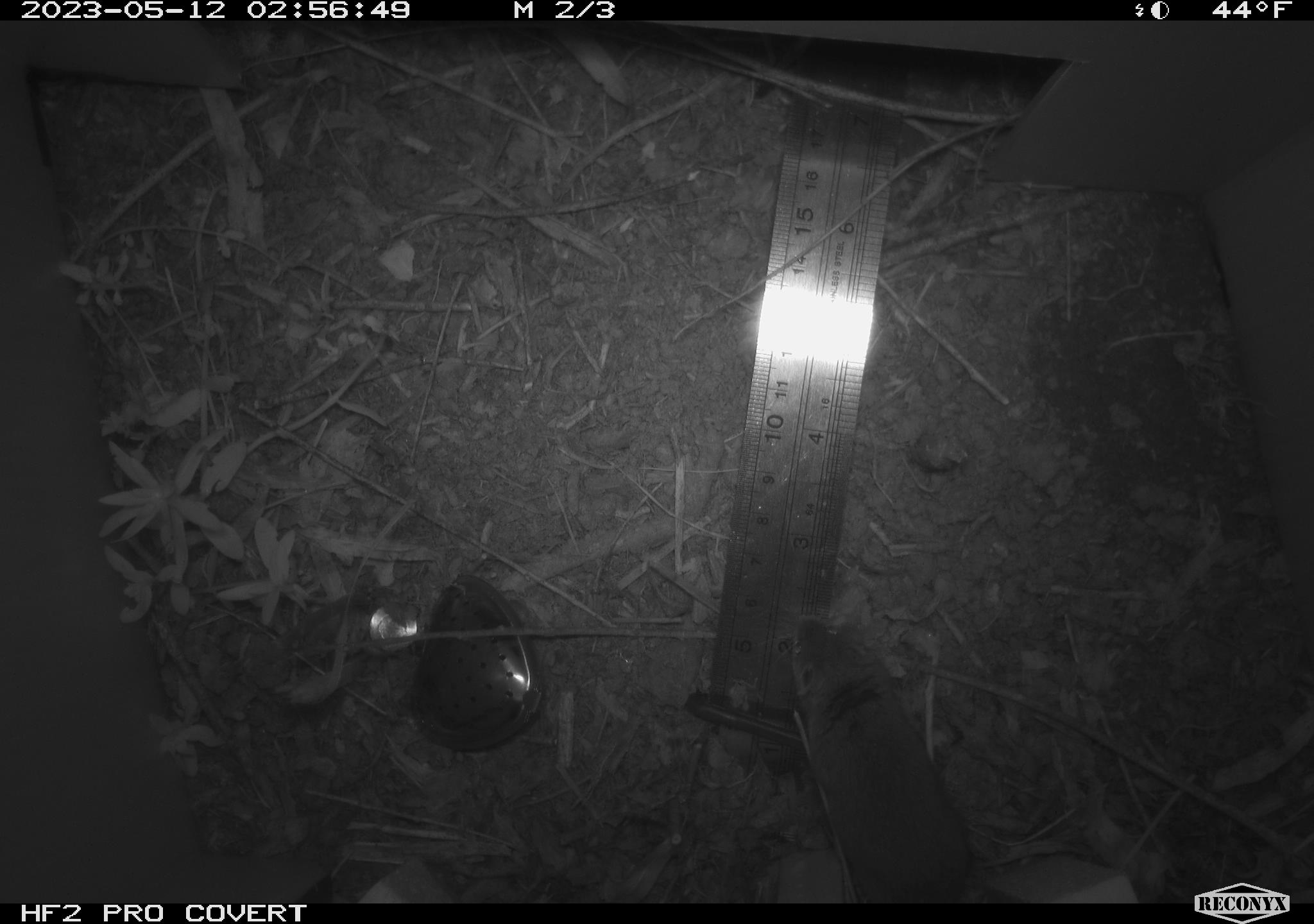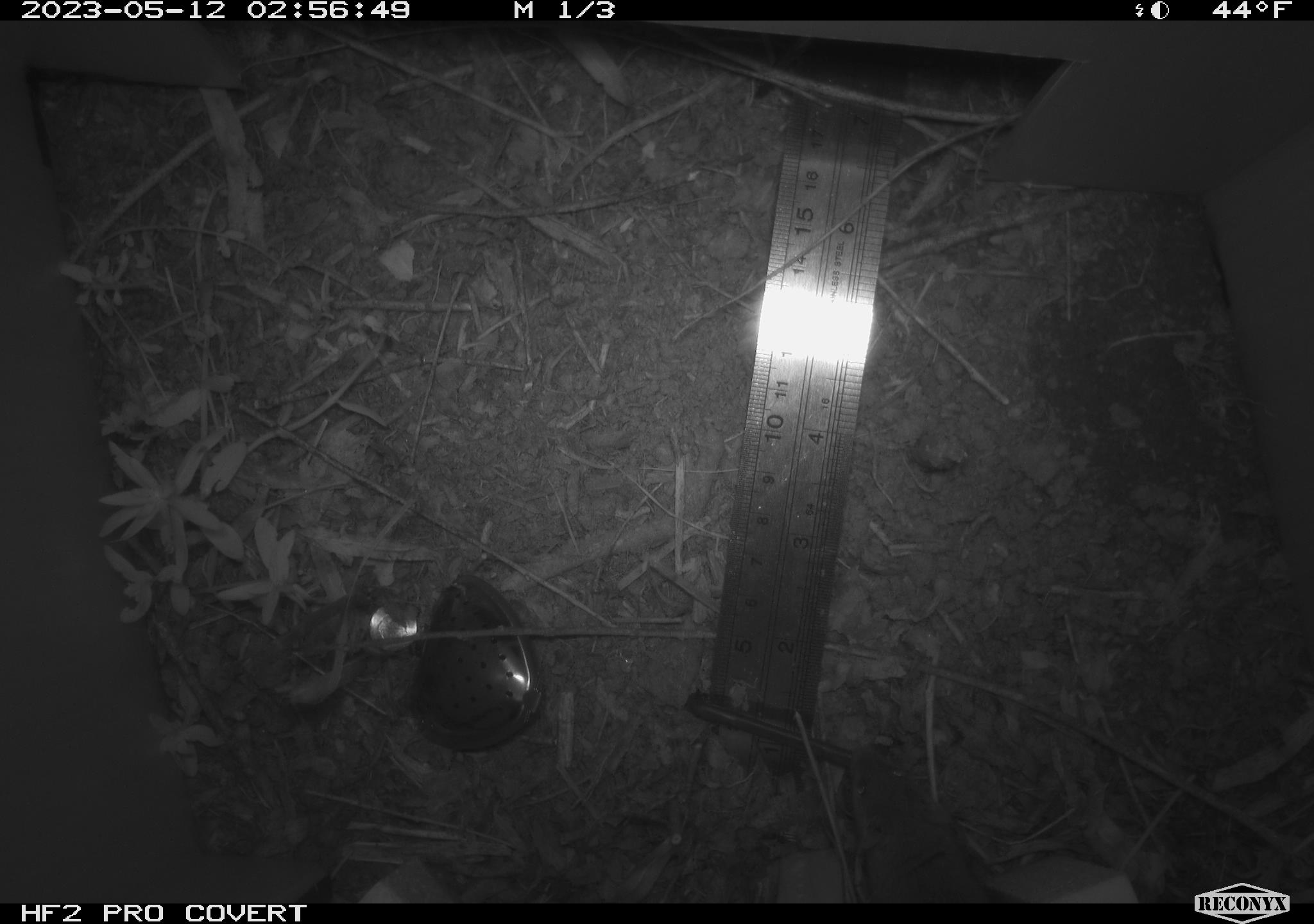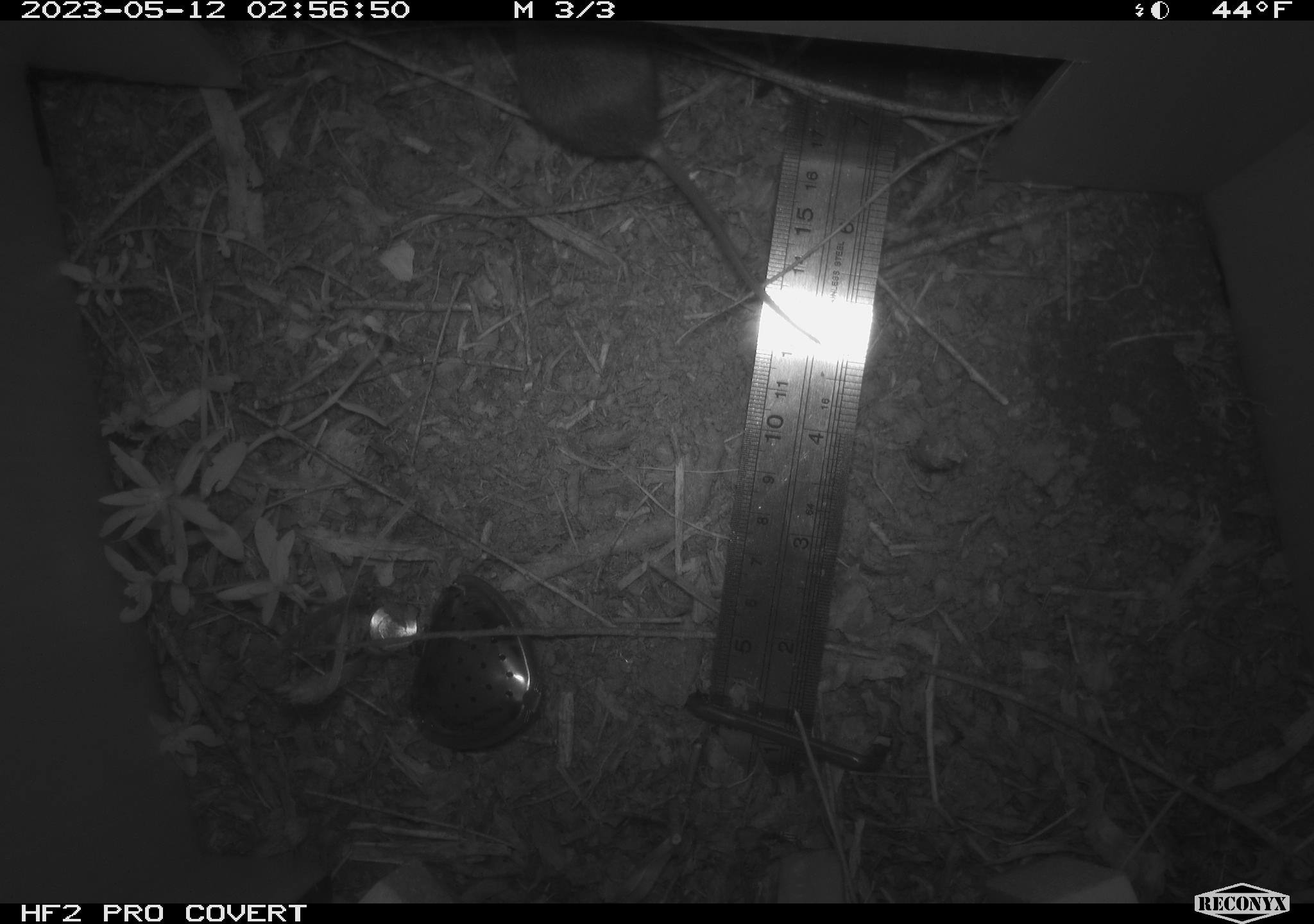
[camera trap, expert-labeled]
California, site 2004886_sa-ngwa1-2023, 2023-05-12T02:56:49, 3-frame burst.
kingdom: Animalia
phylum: Chordata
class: Mammalia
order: Rodentia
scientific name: Rodentia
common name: mouse species